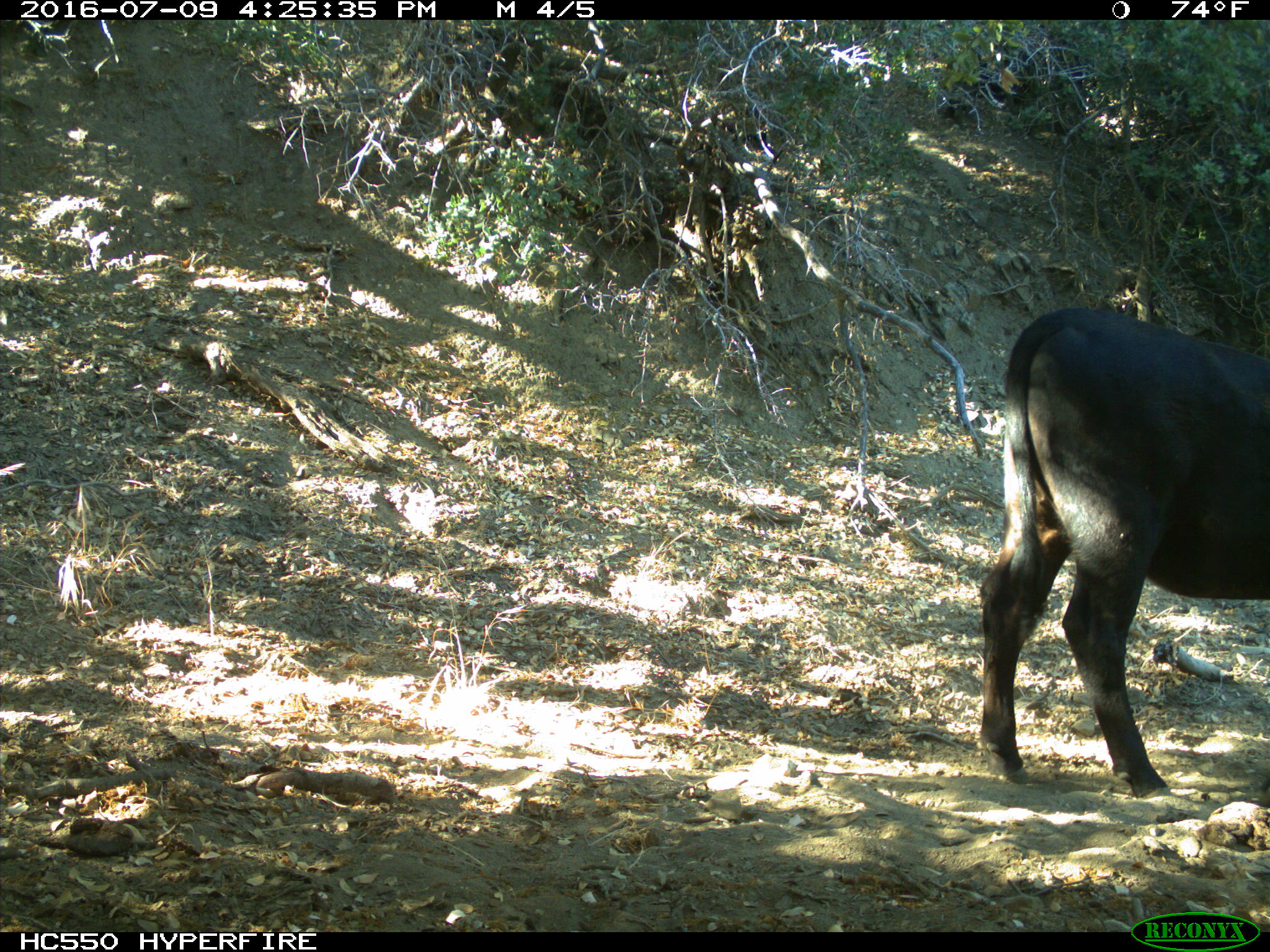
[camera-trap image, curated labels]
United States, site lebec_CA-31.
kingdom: Animalia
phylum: Chordata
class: Mammalia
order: Artiodactyla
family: Bovidae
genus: Bos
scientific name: Bos taurus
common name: domestic cow